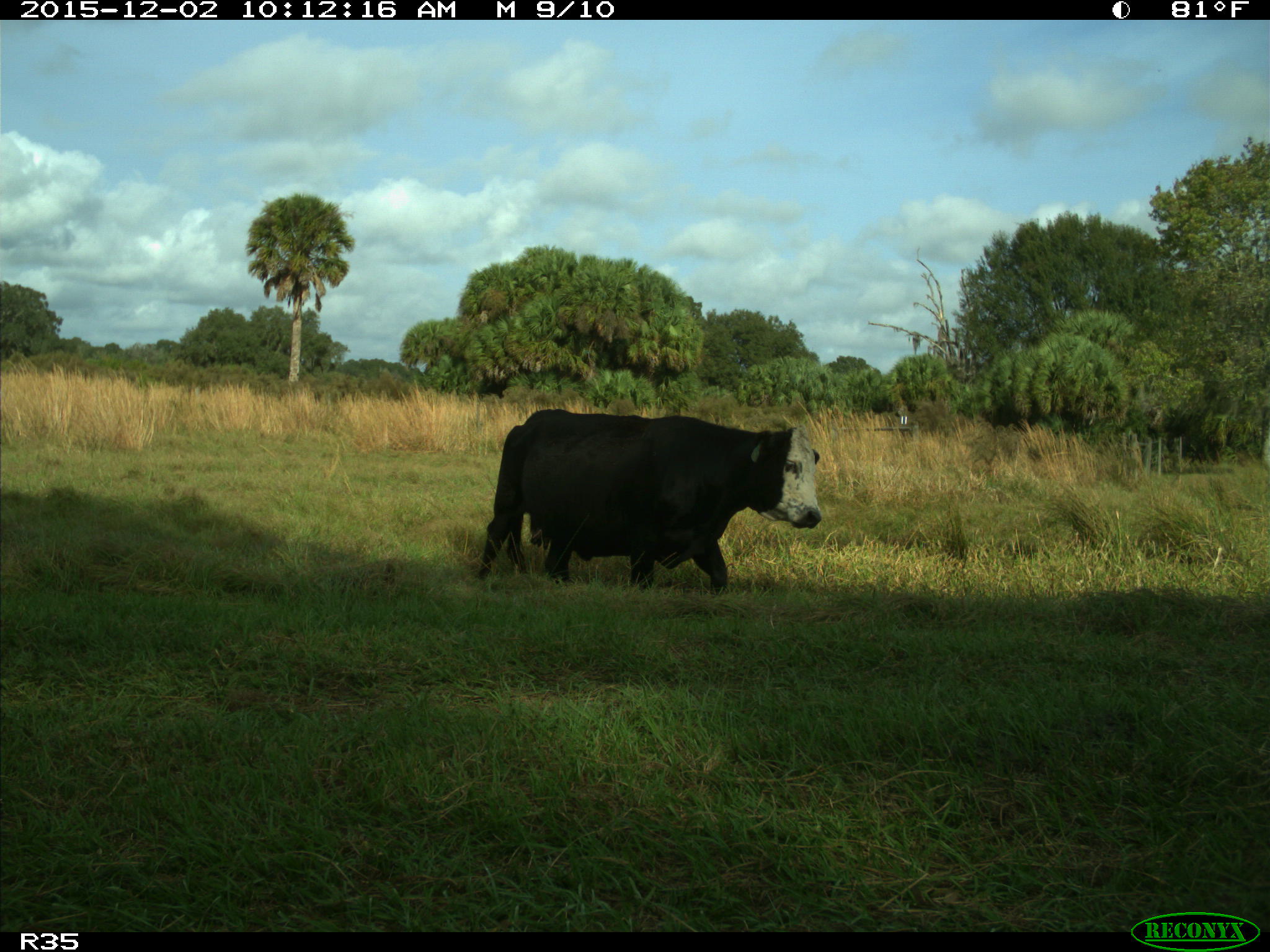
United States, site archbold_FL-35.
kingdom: Animalia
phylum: Chordata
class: Mammalia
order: Artiodactyla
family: Bovidae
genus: Bos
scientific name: Bos taurus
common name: domestic cow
Bos taurus (domestic cow).